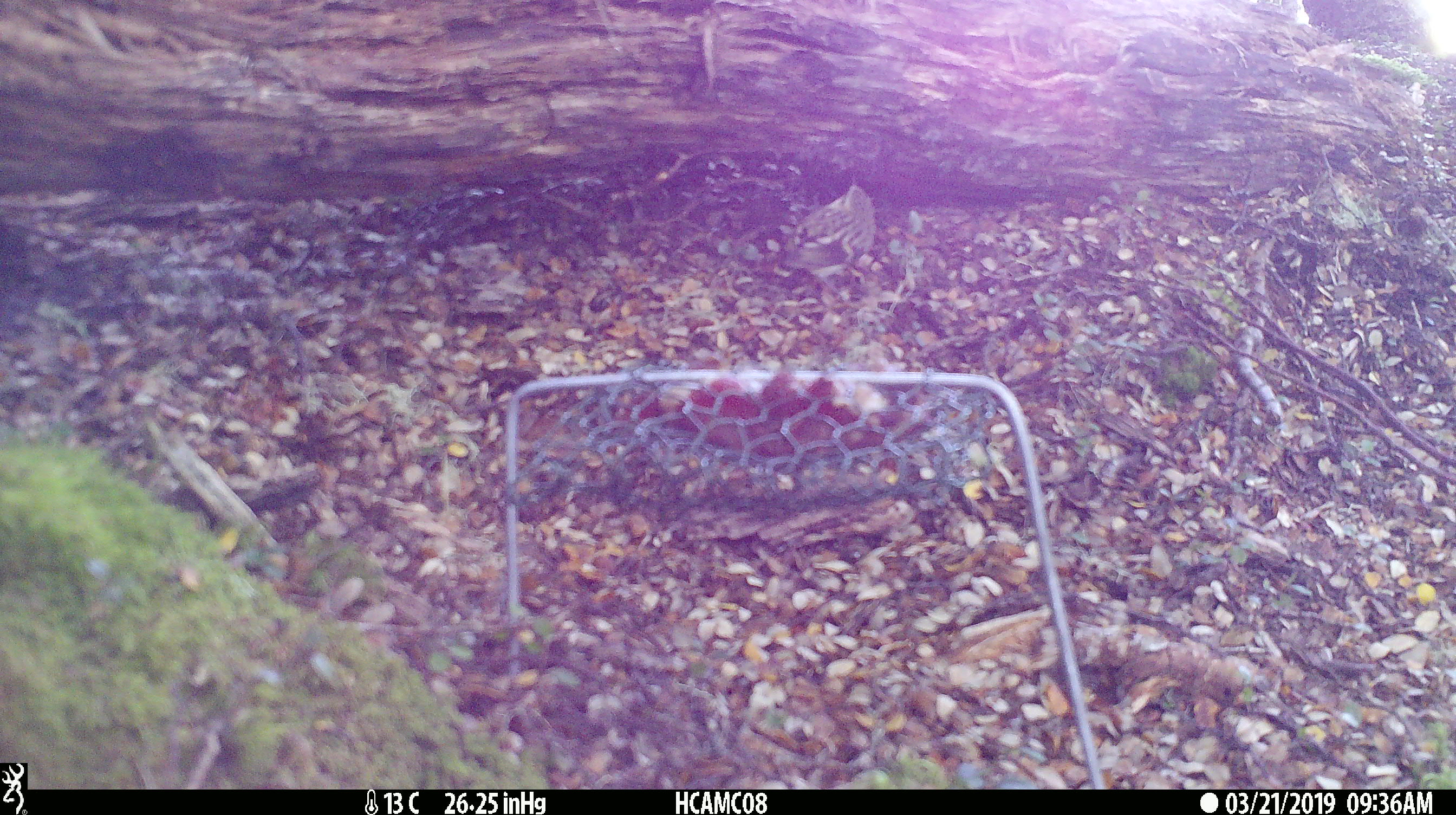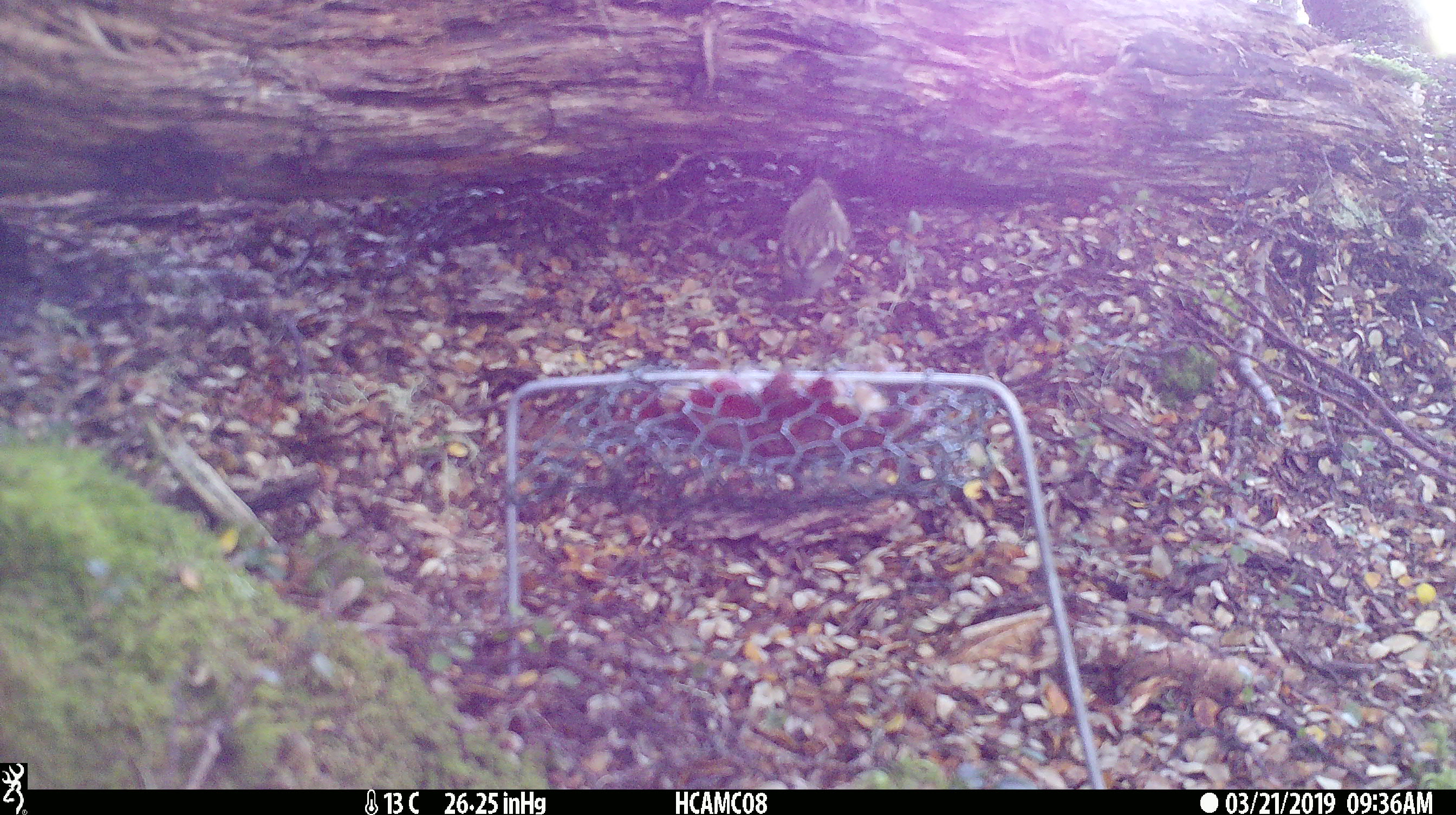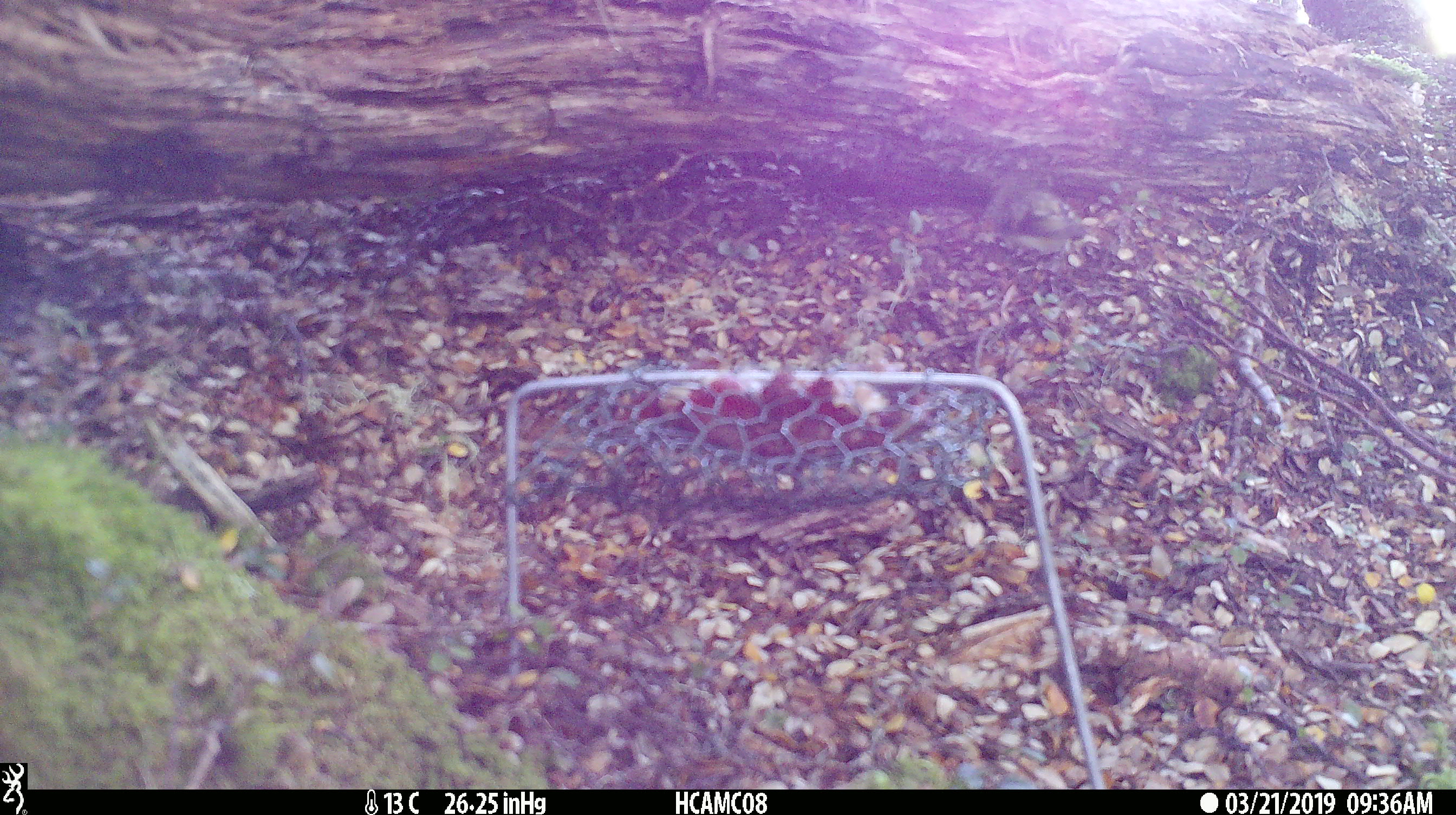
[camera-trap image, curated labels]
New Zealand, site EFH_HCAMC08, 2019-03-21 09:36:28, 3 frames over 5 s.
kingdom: Animalia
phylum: Chordata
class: Aves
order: Passeriformes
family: Acanthisittidae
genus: Acanthisitta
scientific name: Acanthisitta chloris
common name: rifleman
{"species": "rifleman (Acanthisitta chloris)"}